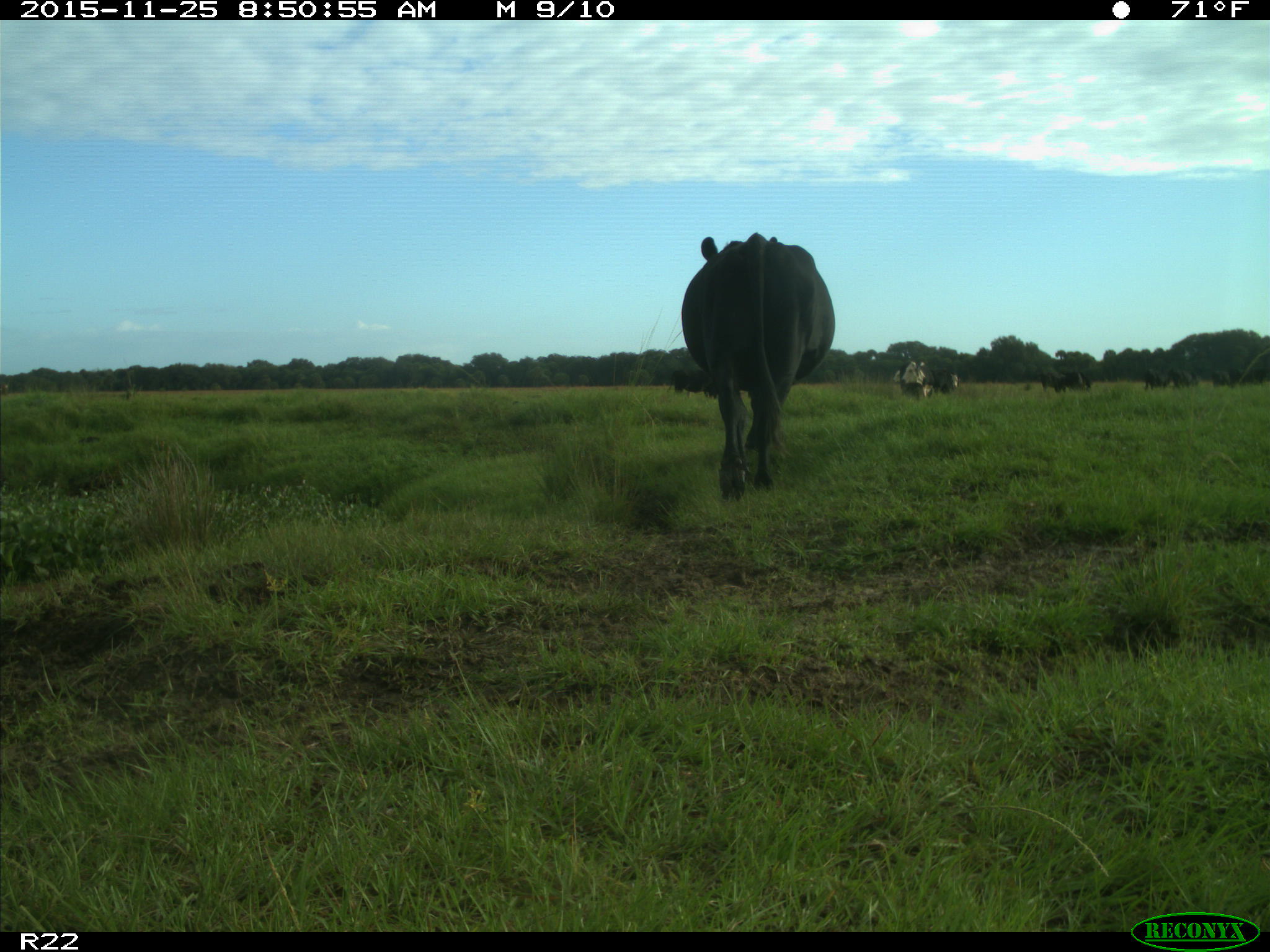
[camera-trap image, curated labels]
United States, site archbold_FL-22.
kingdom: Animalia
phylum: Chordata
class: Mammalia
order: Artiodactyla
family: Bovidae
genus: Bos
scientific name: Bos taurus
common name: domestic cow